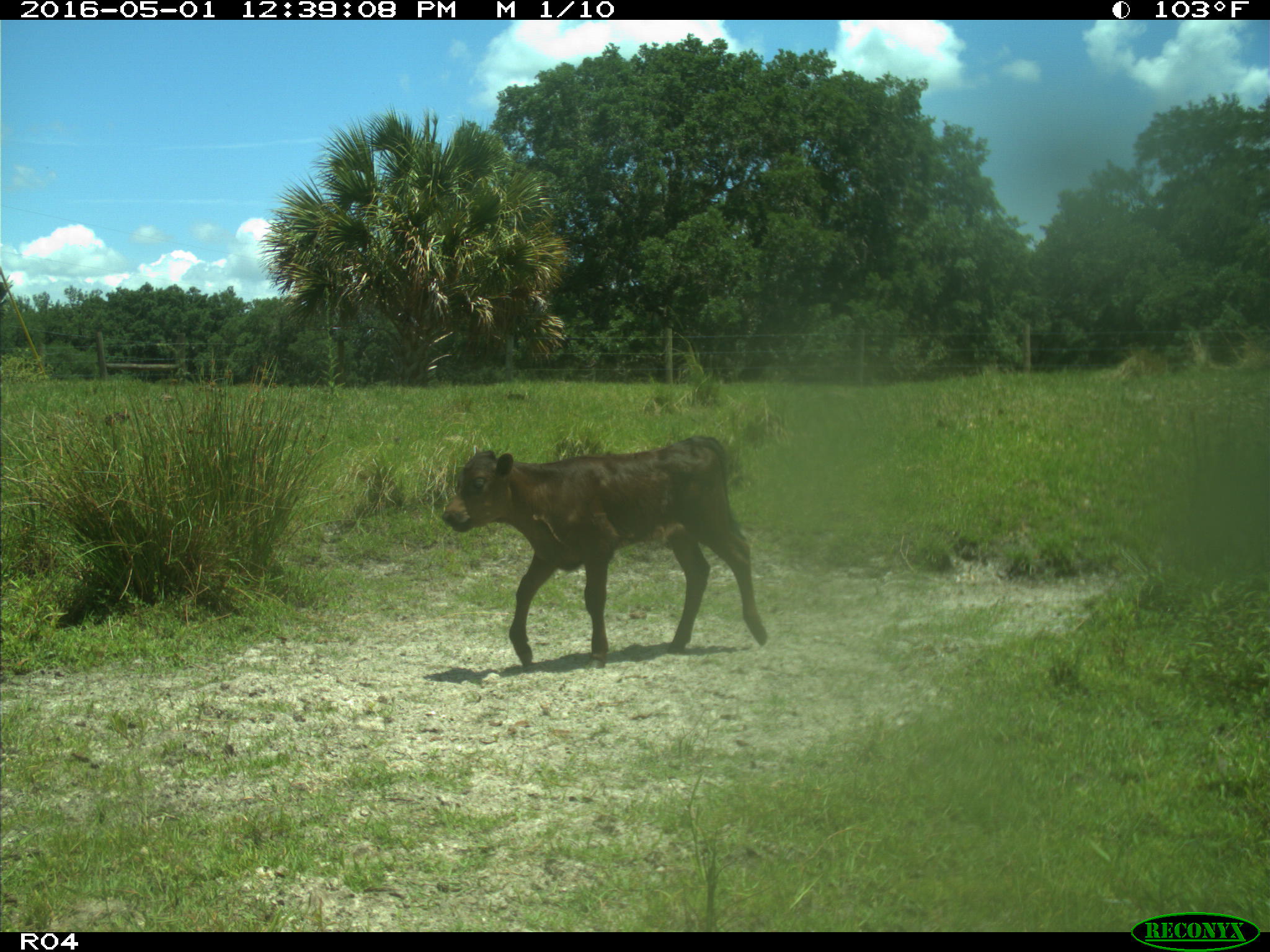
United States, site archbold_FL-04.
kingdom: Animalia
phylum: Chordata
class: Mammalia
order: Artiodactyla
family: Bovidae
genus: Bos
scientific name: Bos taurus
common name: domestic cow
Bos taurus (domestic cow).